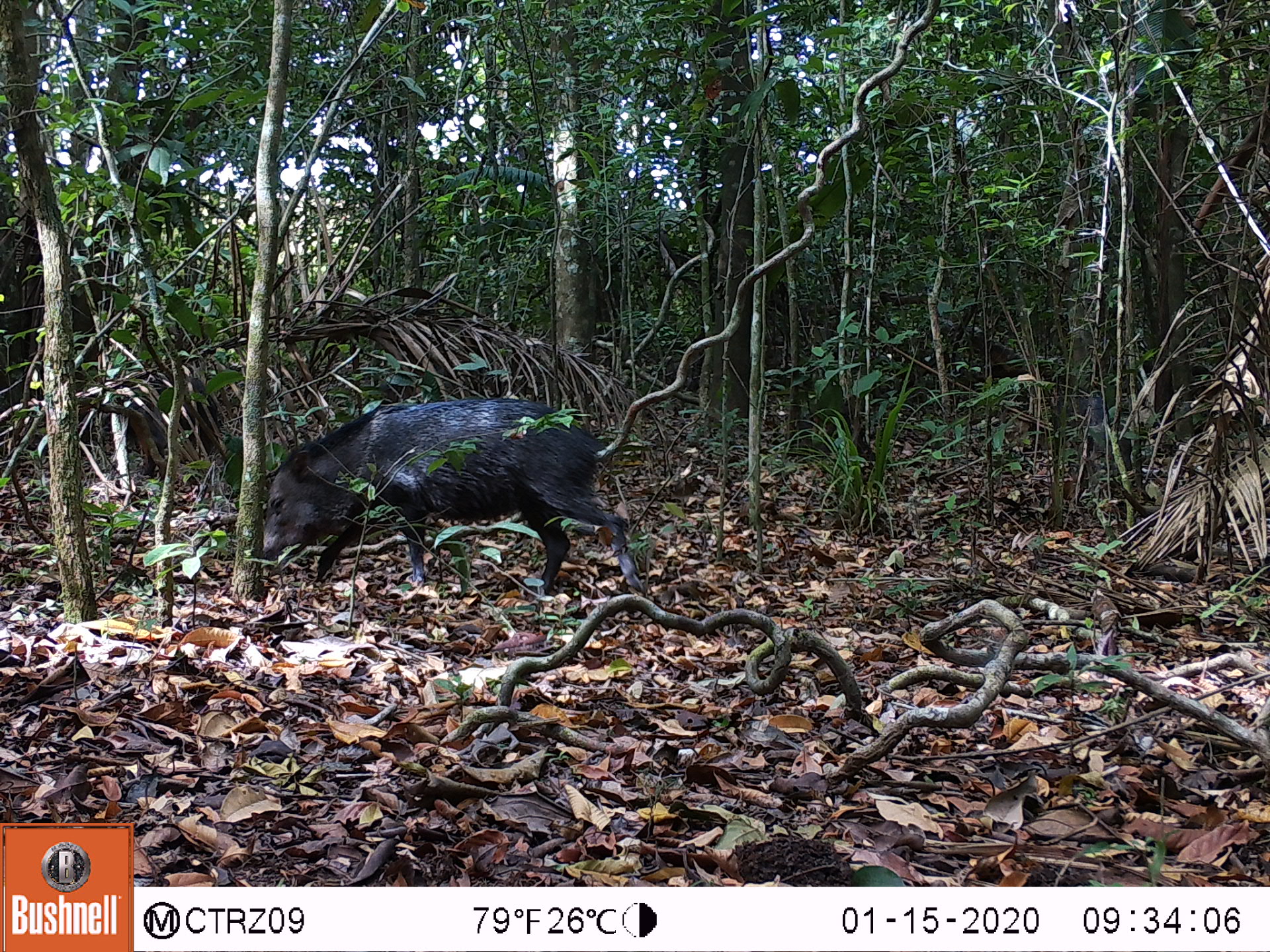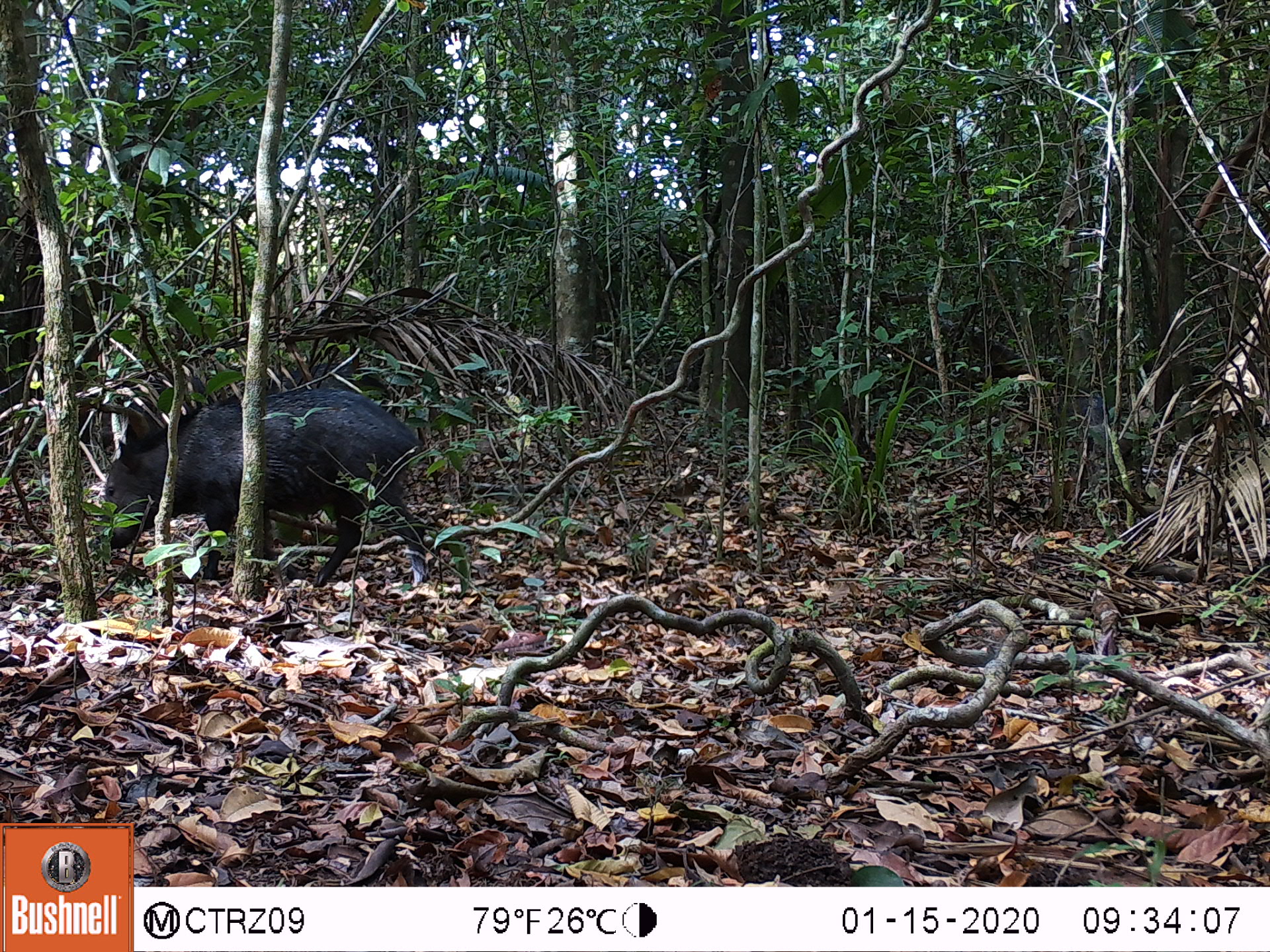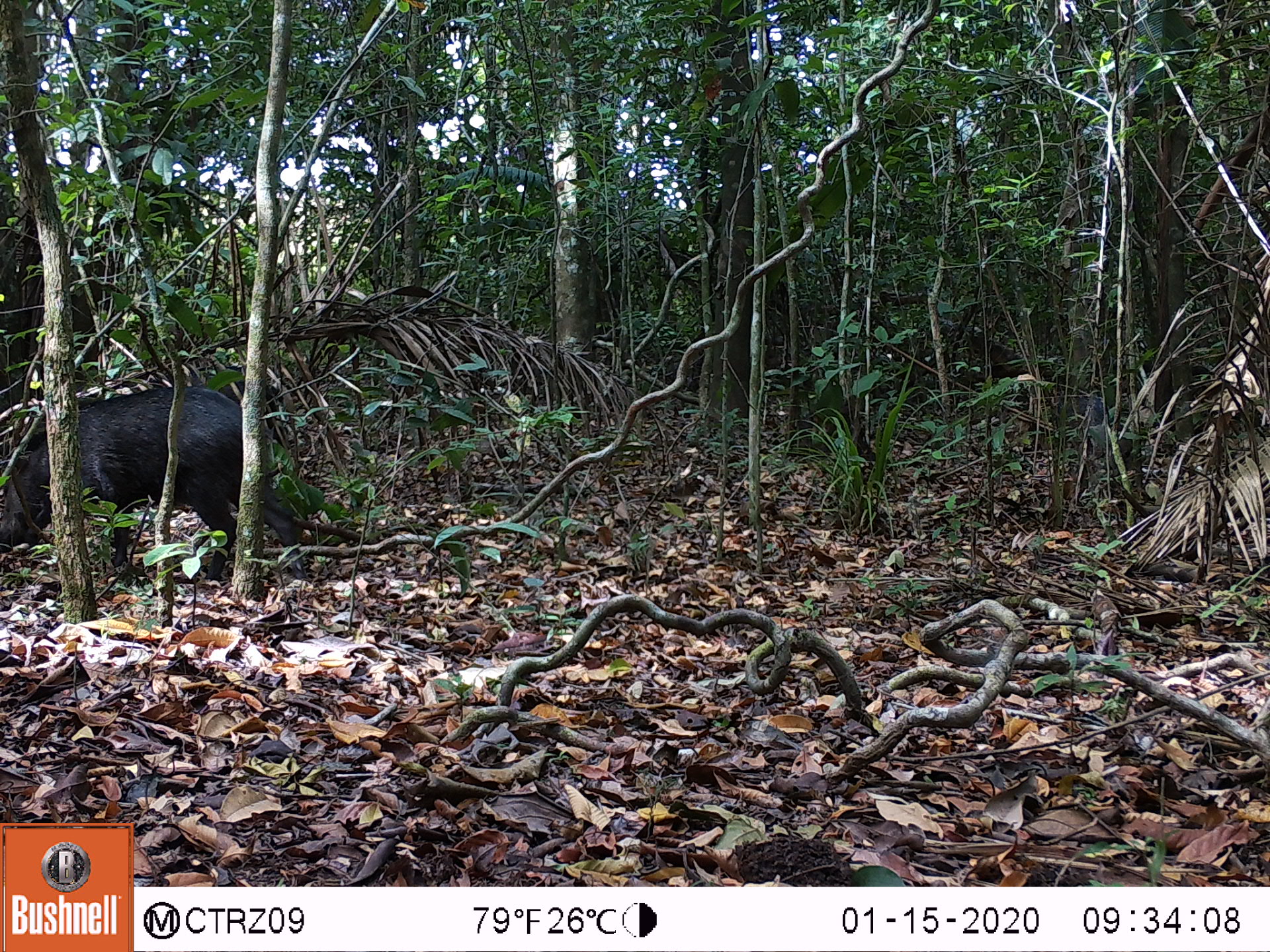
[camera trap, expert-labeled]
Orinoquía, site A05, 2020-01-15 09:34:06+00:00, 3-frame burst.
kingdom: Animalia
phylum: Chordata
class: Mammalia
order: Artiodactyla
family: Tayassuidae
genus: Pecari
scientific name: Pecari tajacu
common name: collared peccary